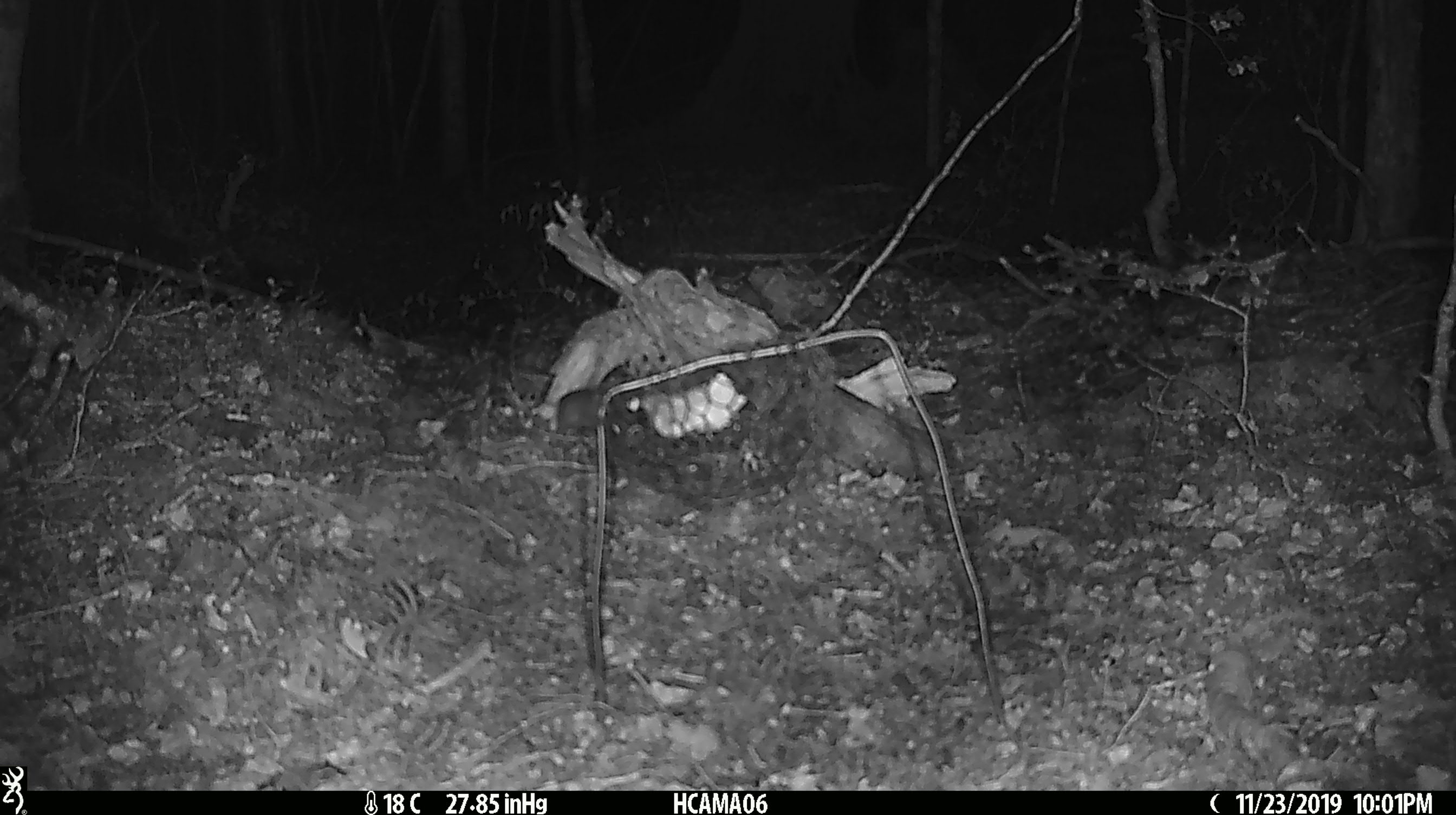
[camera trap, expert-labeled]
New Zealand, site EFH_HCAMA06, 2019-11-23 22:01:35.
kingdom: Animalia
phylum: Chordata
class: Mammalia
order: Rodentia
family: Muridae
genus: Mus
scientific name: Mus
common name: mouse